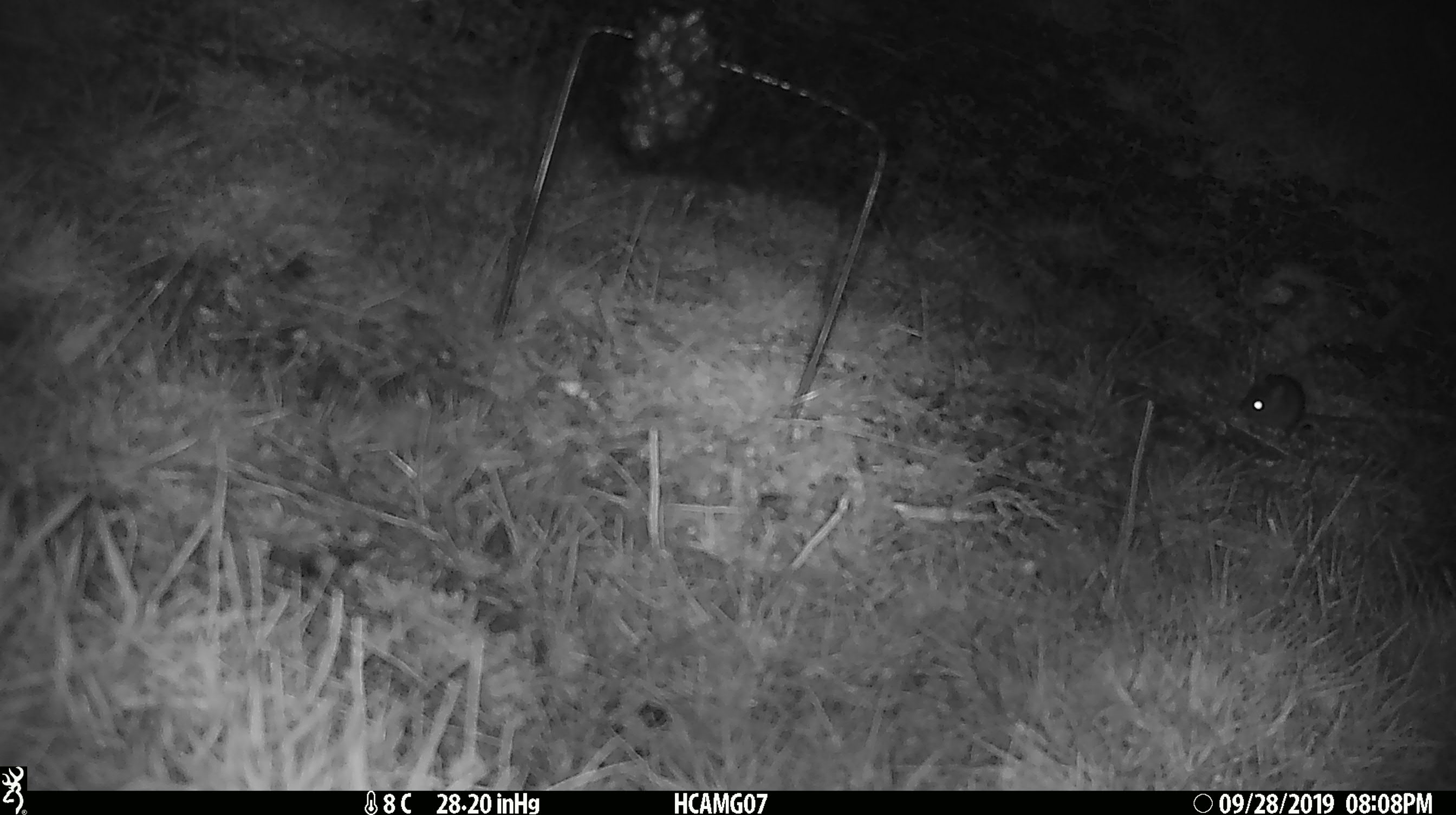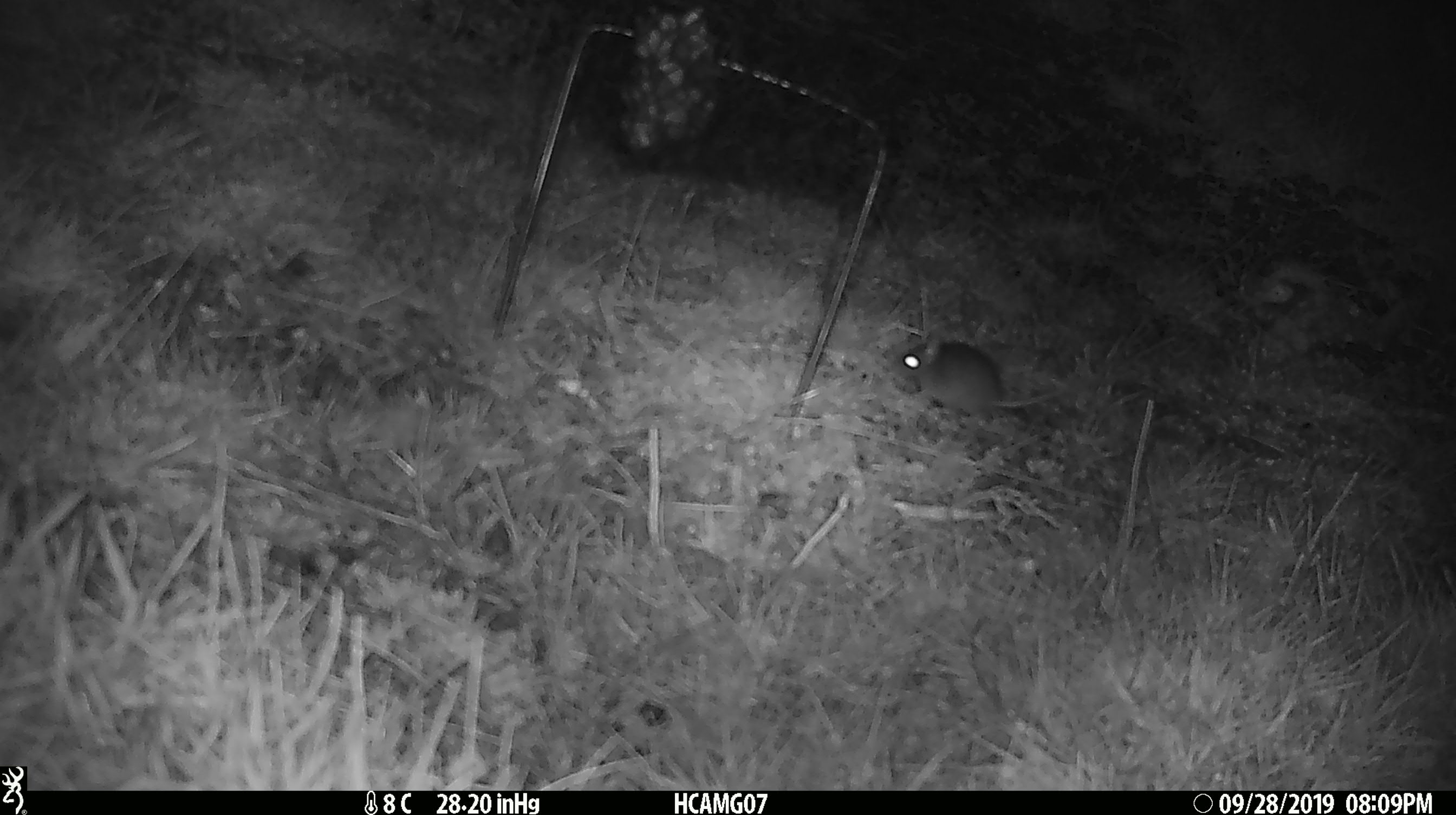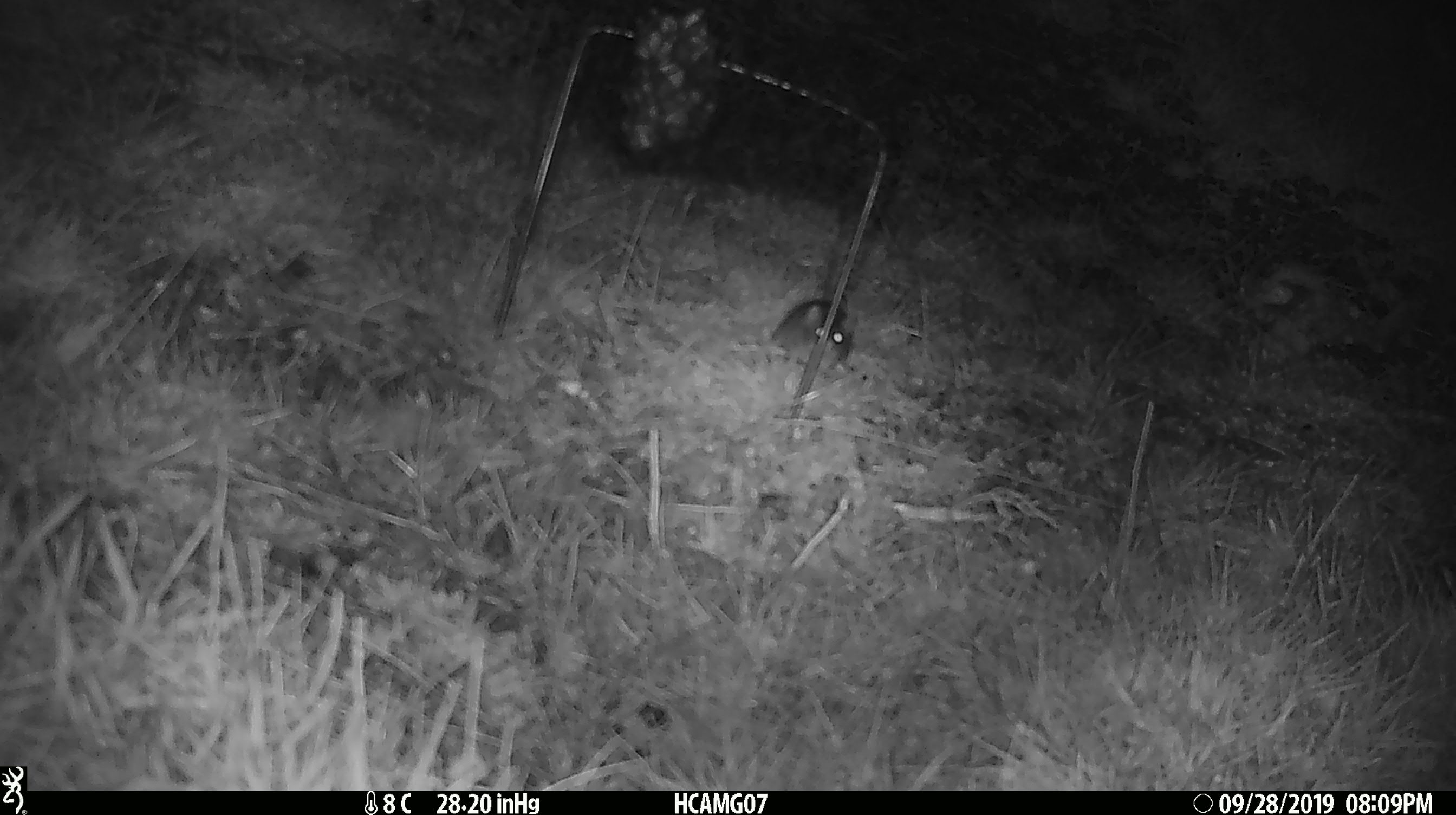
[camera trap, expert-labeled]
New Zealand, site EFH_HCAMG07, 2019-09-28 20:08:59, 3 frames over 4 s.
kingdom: Animalia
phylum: Chordata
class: Mammalia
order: Rodentia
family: Muridae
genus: Mus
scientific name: Mus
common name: mouse